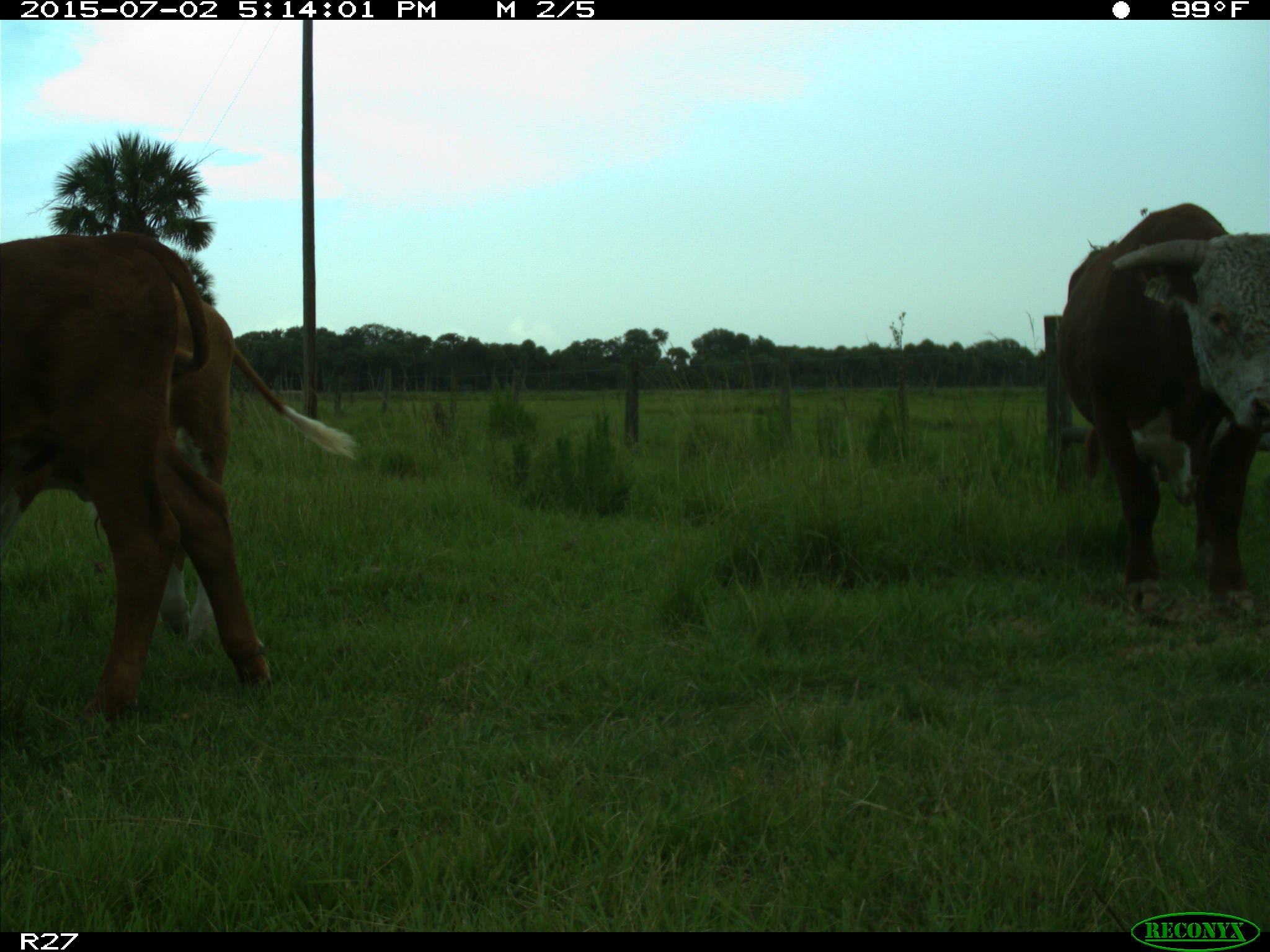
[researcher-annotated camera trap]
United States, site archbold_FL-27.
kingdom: Animalia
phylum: Chordata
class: Mammalia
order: Artiodactyla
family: Bovidae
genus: Bos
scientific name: Bos taurus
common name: domestic cow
Bos taurus (domestic cow).